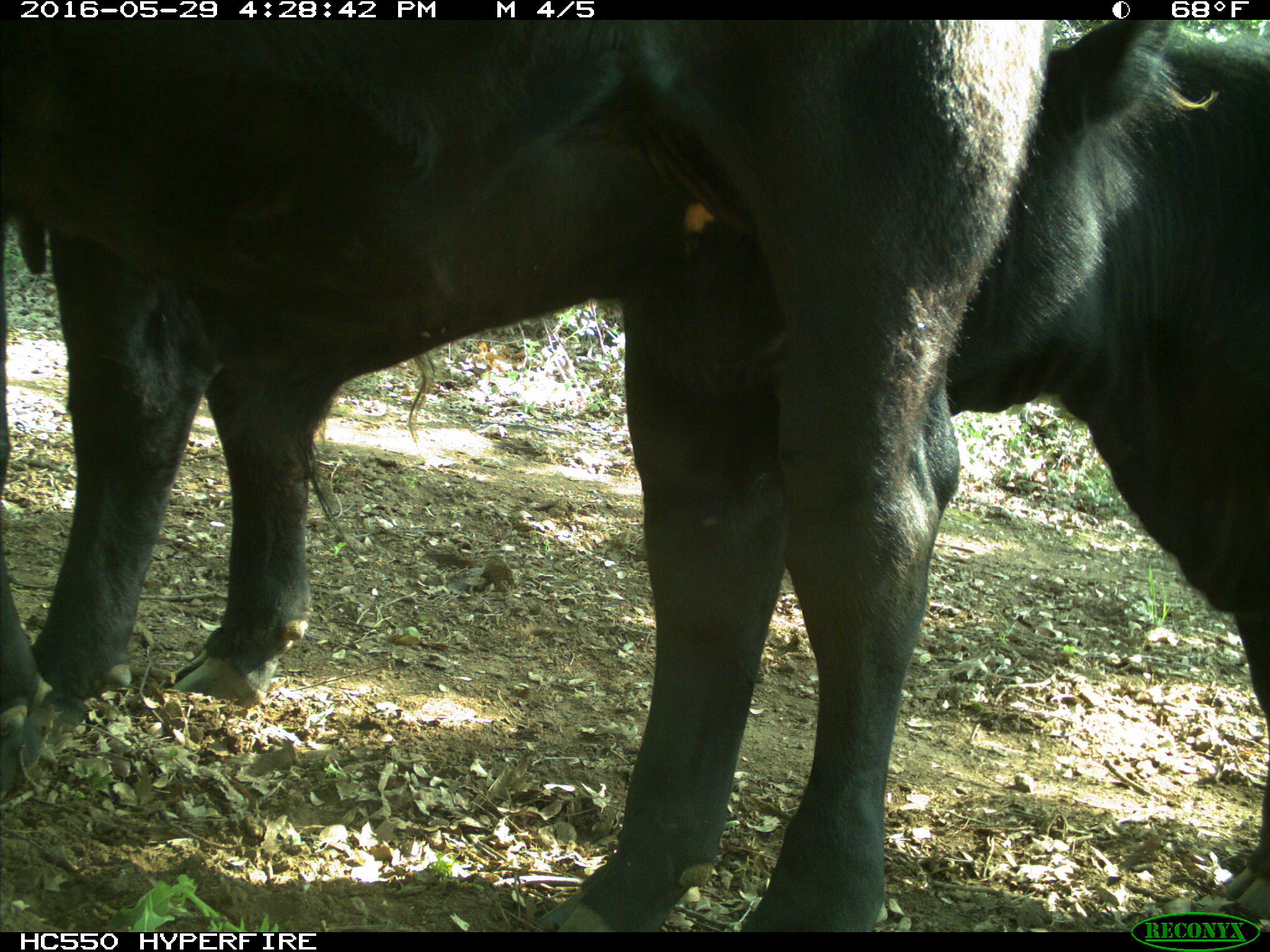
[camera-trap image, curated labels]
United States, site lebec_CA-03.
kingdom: Animalia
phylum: Chordata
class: Mammalia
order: Artiodactyla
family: Bovidae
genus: Bos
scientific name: Bos taurus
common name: domestic cow